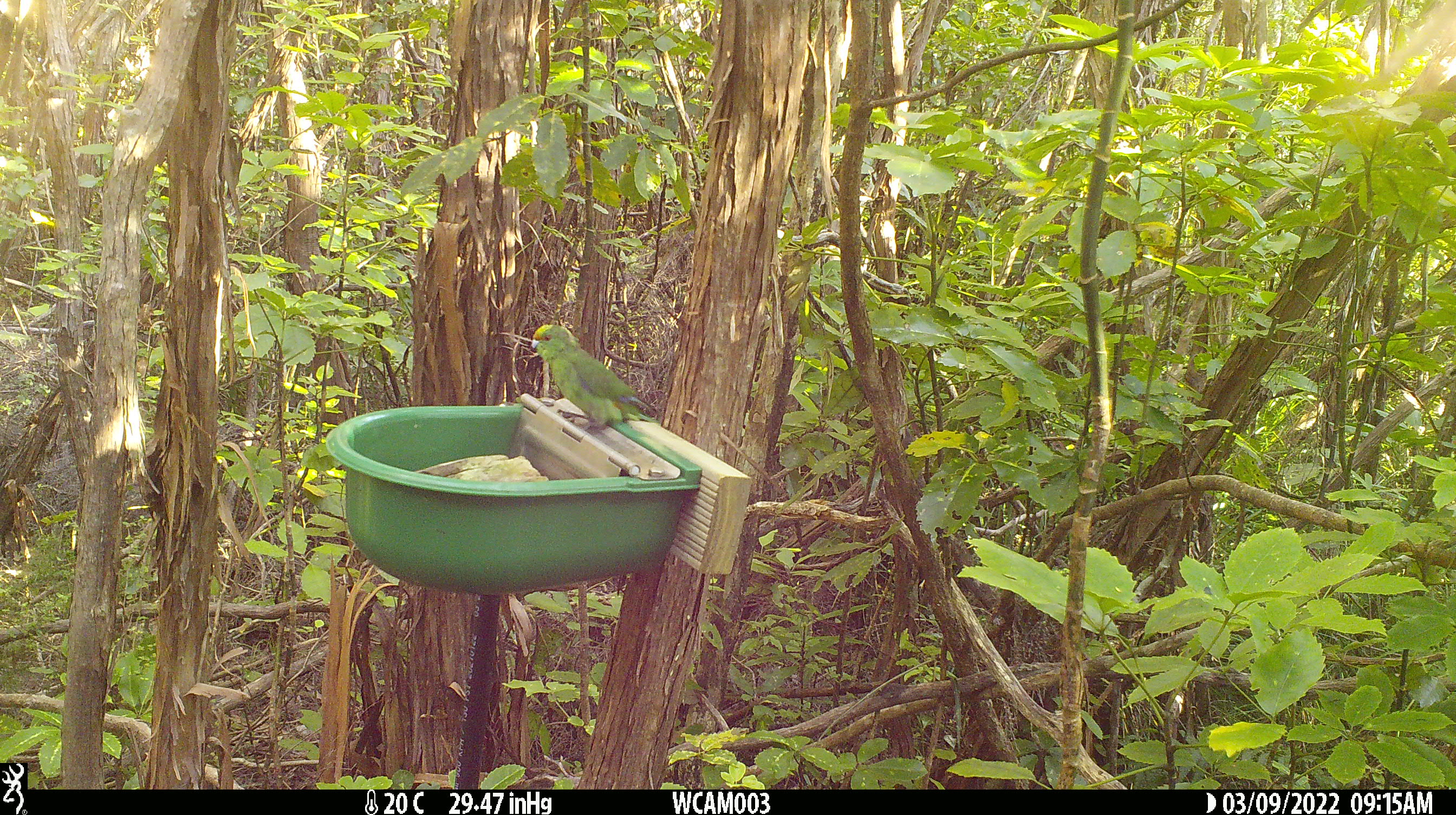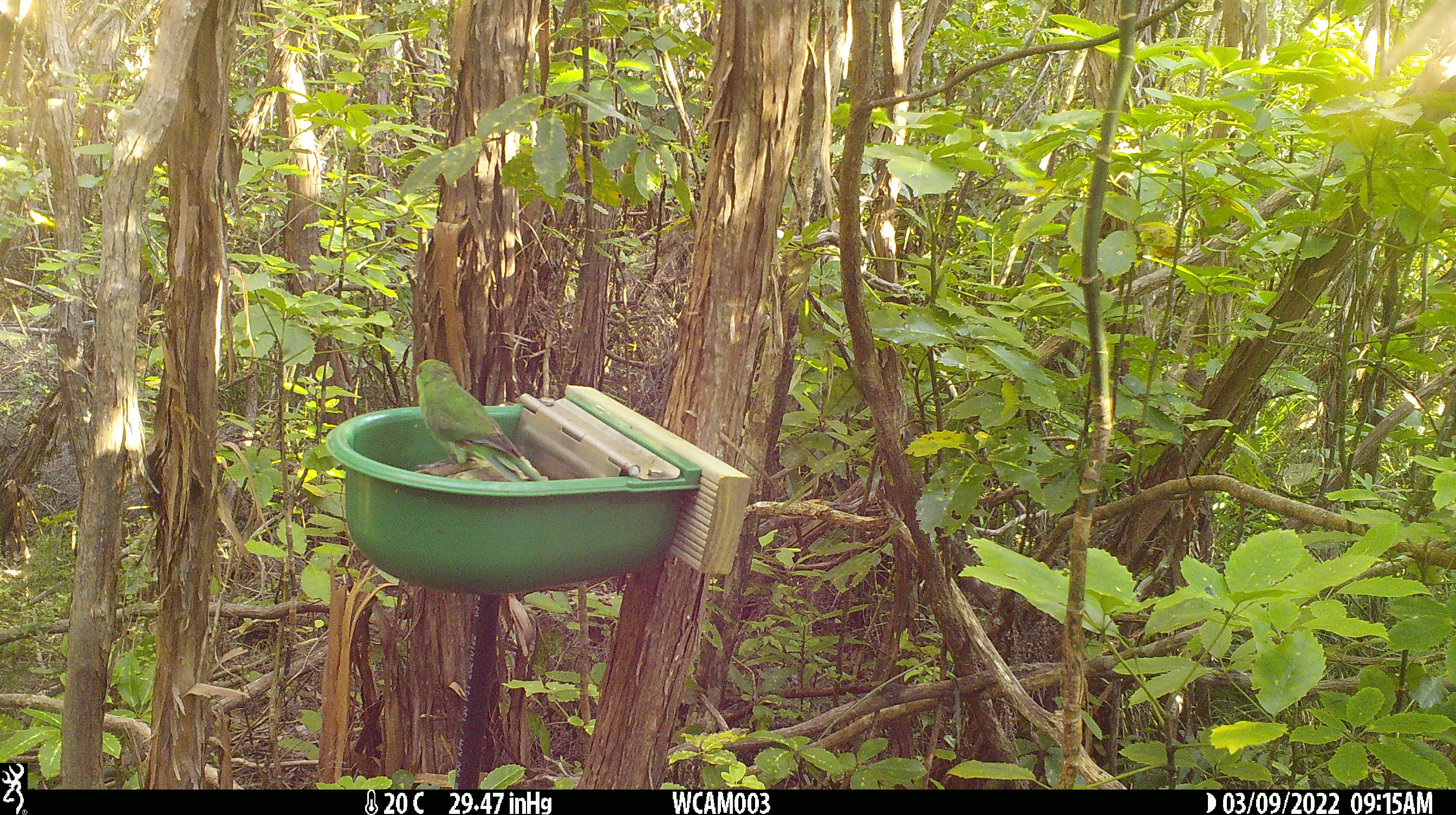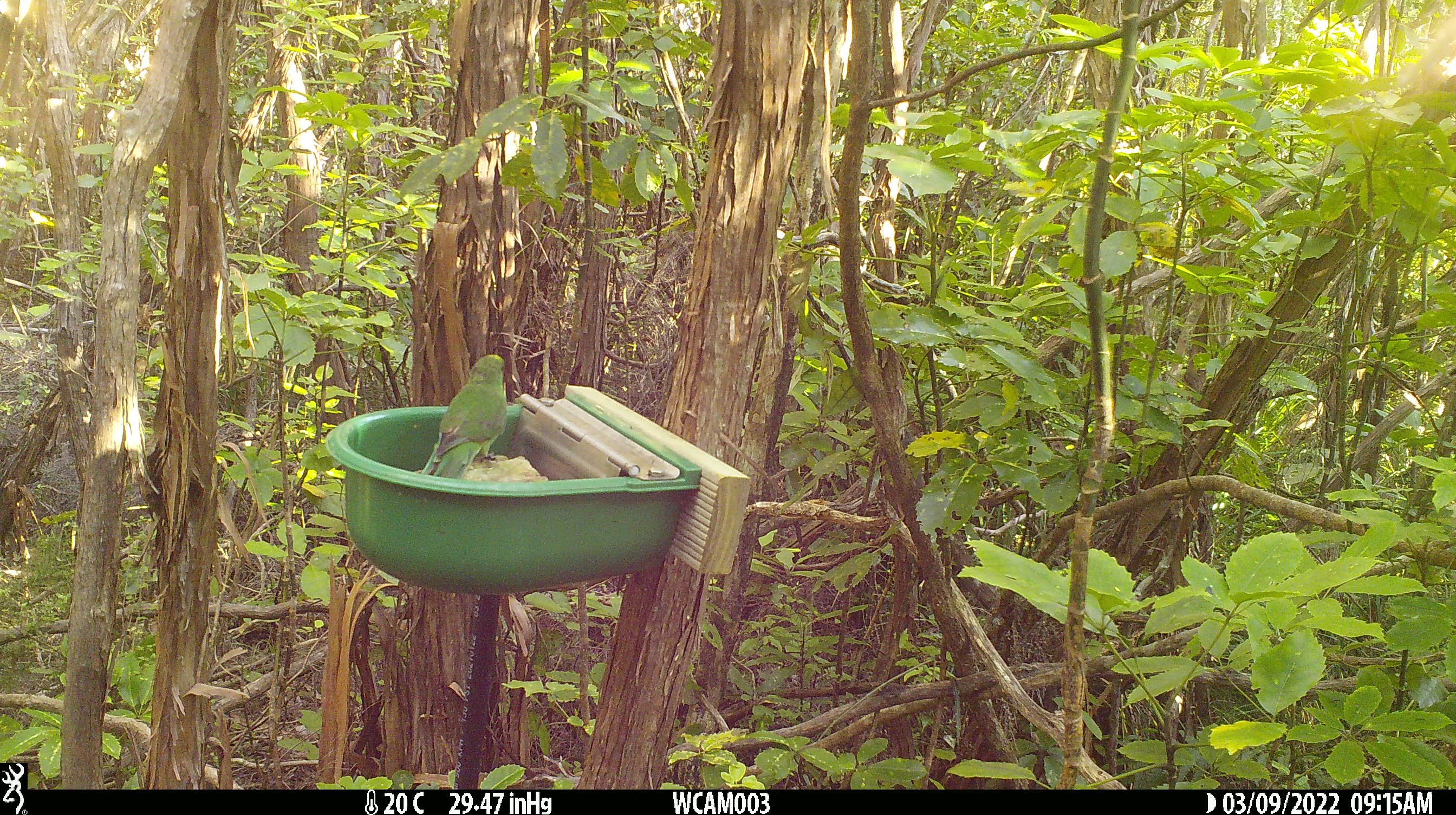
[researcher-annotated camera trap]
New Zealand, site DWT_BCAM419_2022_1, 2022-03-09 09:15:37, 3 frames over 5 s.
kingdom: Animalia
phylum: Chordata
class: Aves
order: Psittaciformes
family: Psittaculidae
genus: Cyanoramphus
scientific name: Cyanoramphus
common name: parakeet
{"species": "parakeet (Cyanoramphus)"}